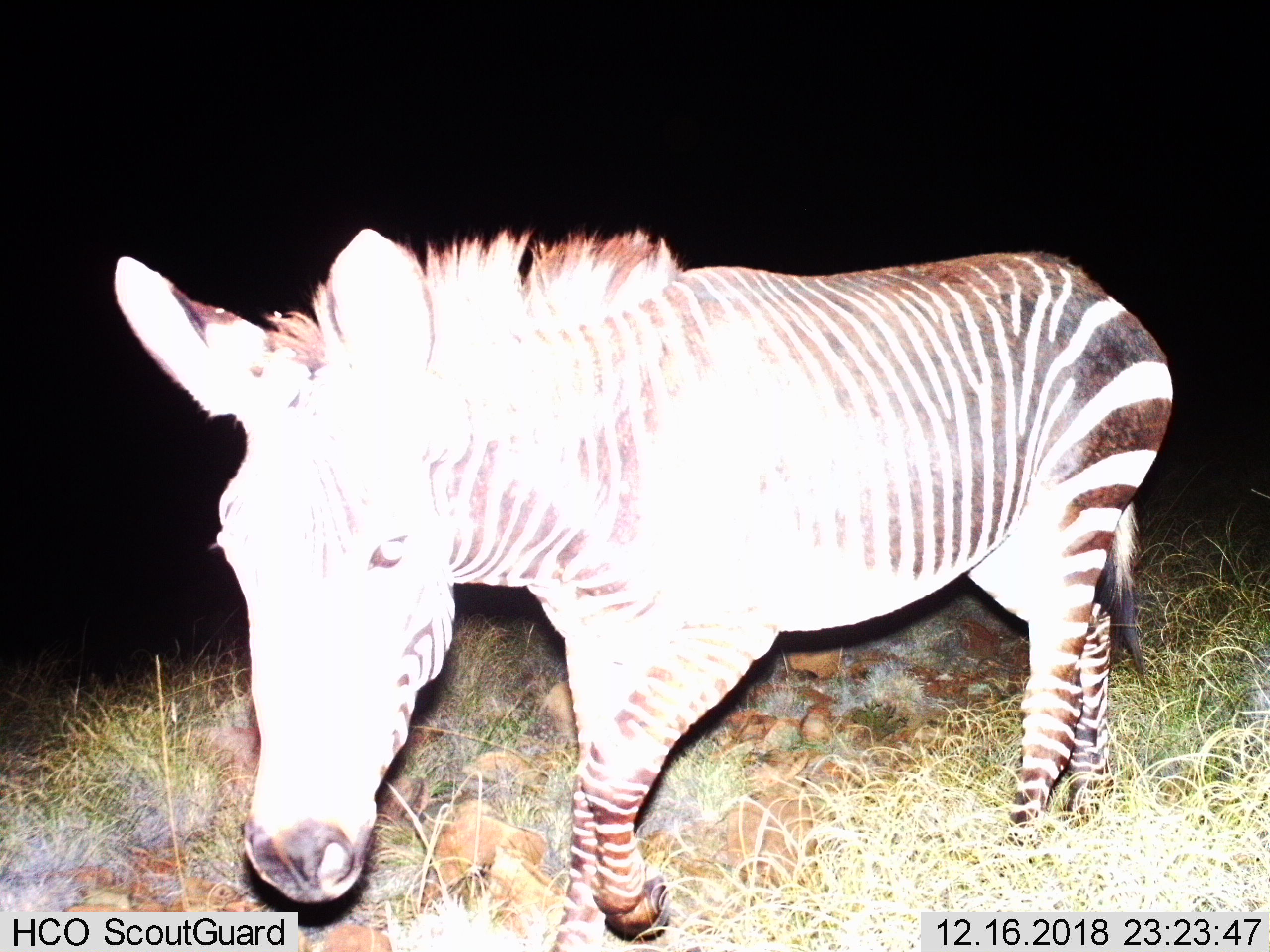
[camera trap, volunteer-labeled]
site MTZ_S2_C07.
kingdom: Animalia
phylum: Chordata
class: Mammalia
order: Perissodactyla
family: Equidae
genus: Equus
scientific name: Equus zebra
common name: mountain zebra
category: zebramountain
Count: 1.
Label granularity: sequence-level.